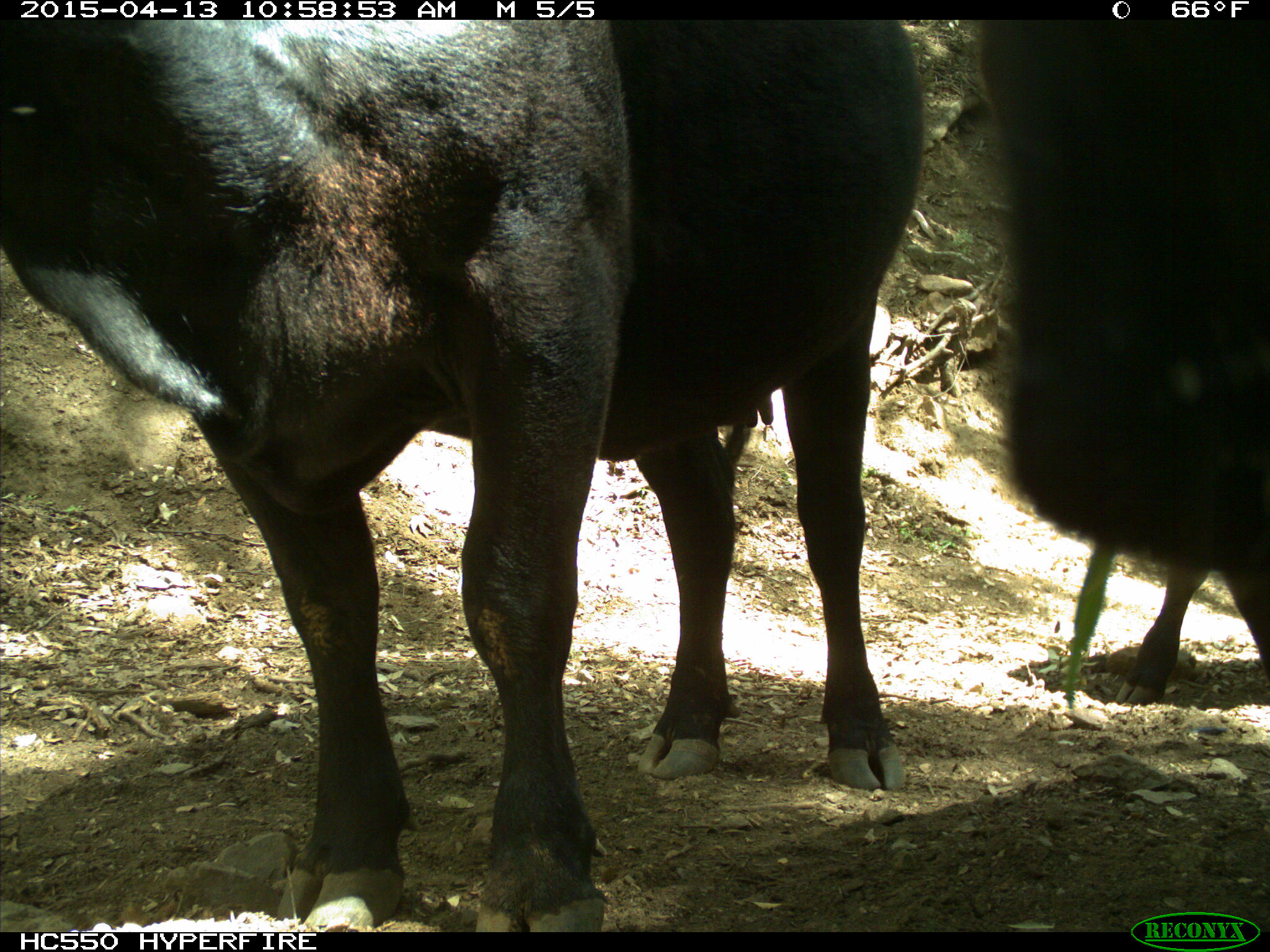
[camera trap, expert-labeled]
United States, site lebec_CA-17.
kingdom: Animalia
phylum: Chordata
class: Mammalia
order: Artiodactyla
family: Bovidae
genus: Bos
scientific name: Bos taurus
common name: domestic cow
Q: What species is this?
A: Bos taurus (domestic cow).